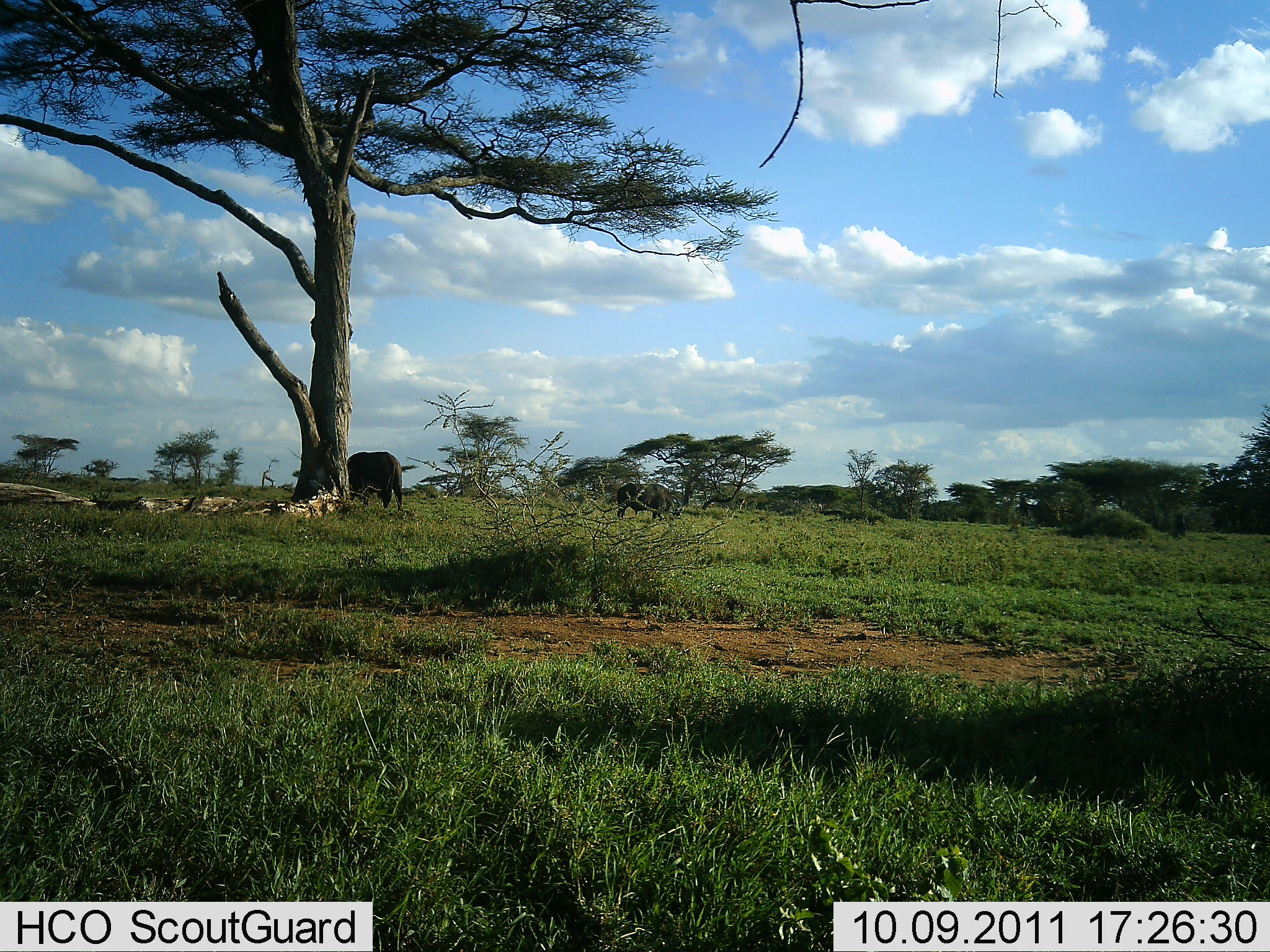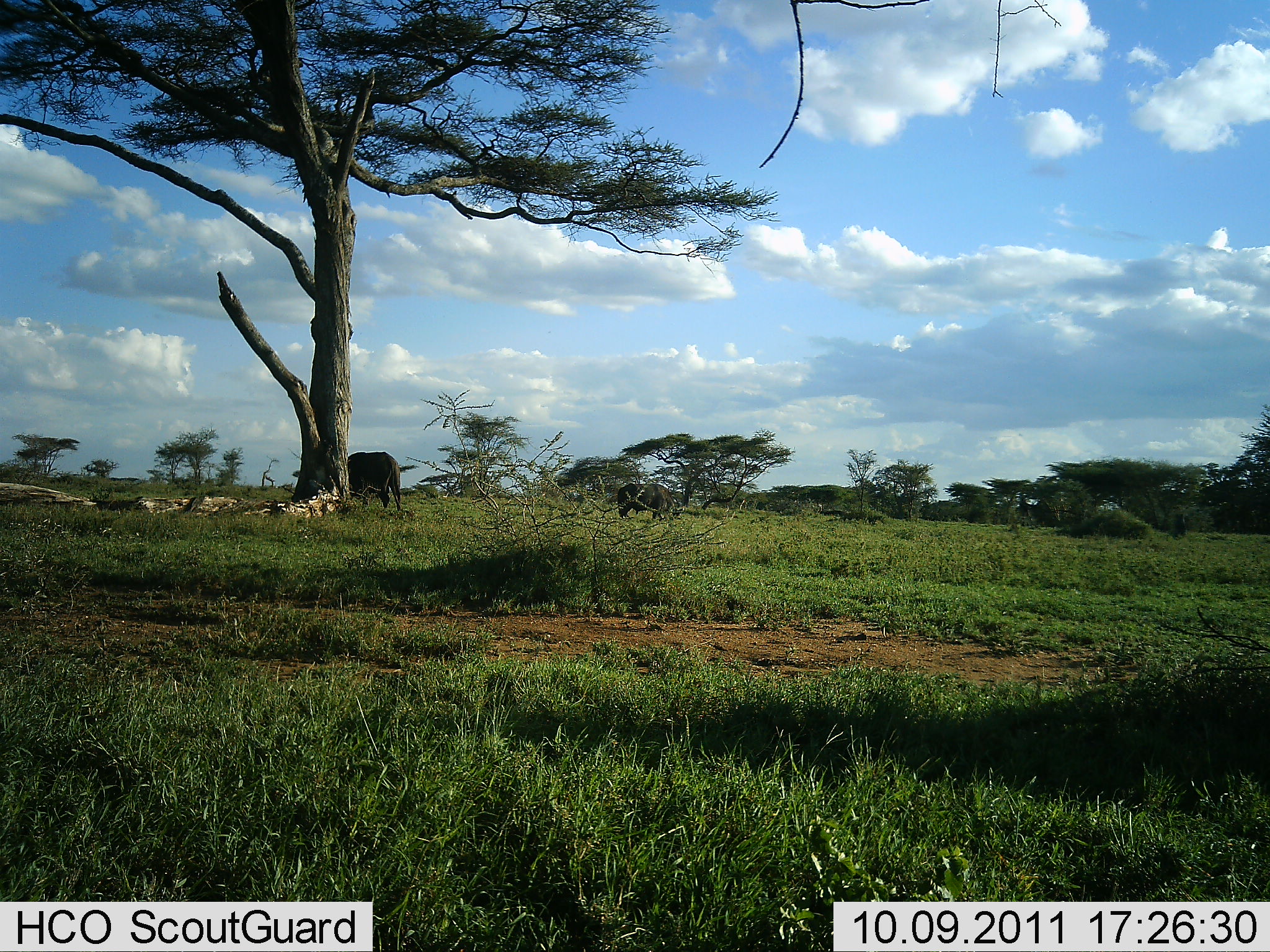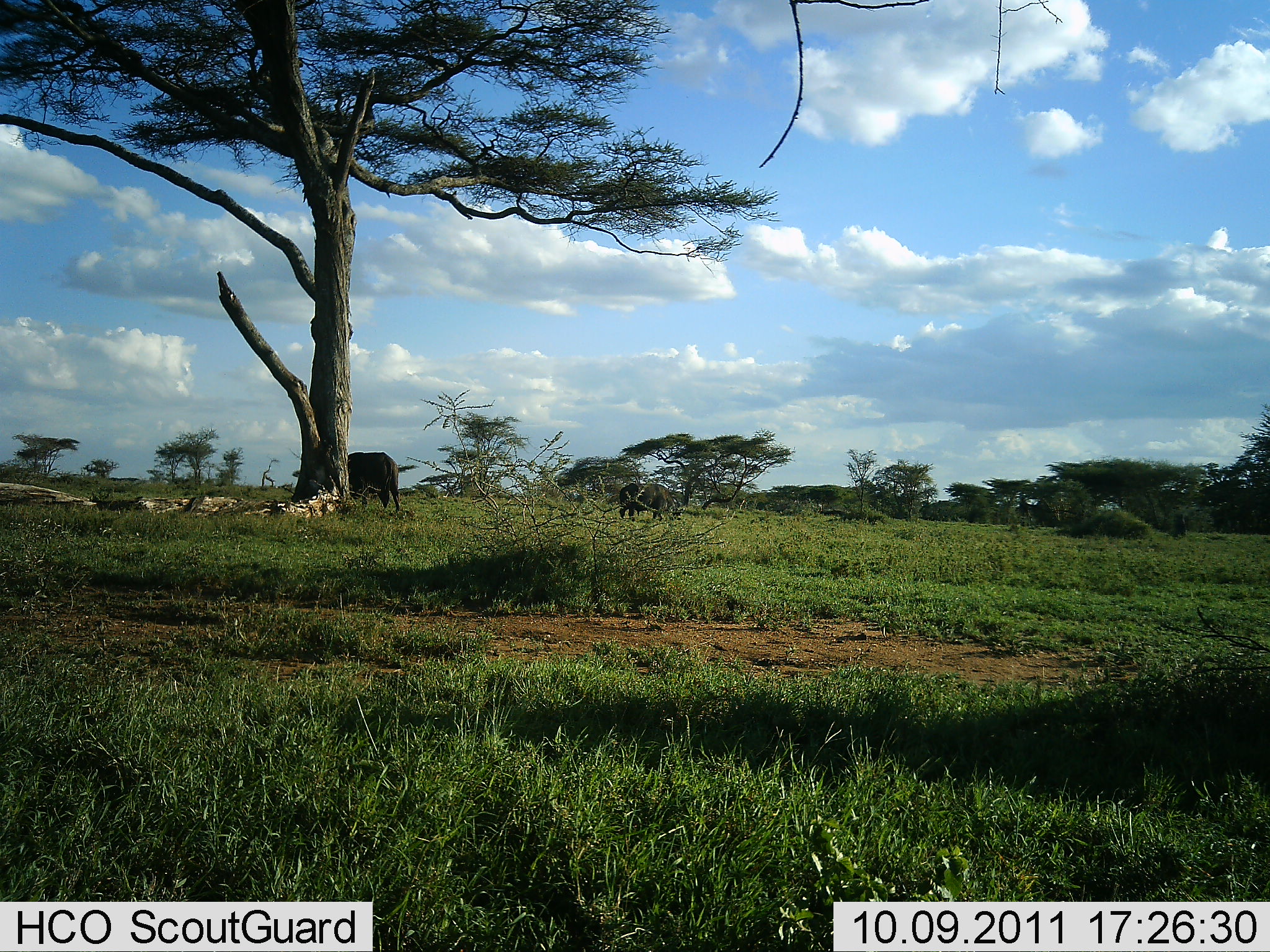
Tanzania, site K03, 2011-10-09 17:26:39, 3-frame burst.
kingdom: Animalia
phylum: Chordata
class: Mammalia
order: Artiodactyla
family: Bovidae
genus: Syncerus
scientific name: Syncerus caffer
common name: cape buffalo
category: buffalo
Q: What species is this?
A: Buffalo (cape buffalo) (Syncerus caffer).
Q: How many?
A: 2.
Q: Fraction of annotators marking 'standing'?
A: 38%.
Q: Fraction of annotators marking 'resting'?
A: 8%.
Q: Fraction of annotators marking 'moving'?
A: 31%.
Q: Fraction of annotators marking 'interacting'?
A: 0%.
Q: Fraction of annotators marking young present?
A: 0%.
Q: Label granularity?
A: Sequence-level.